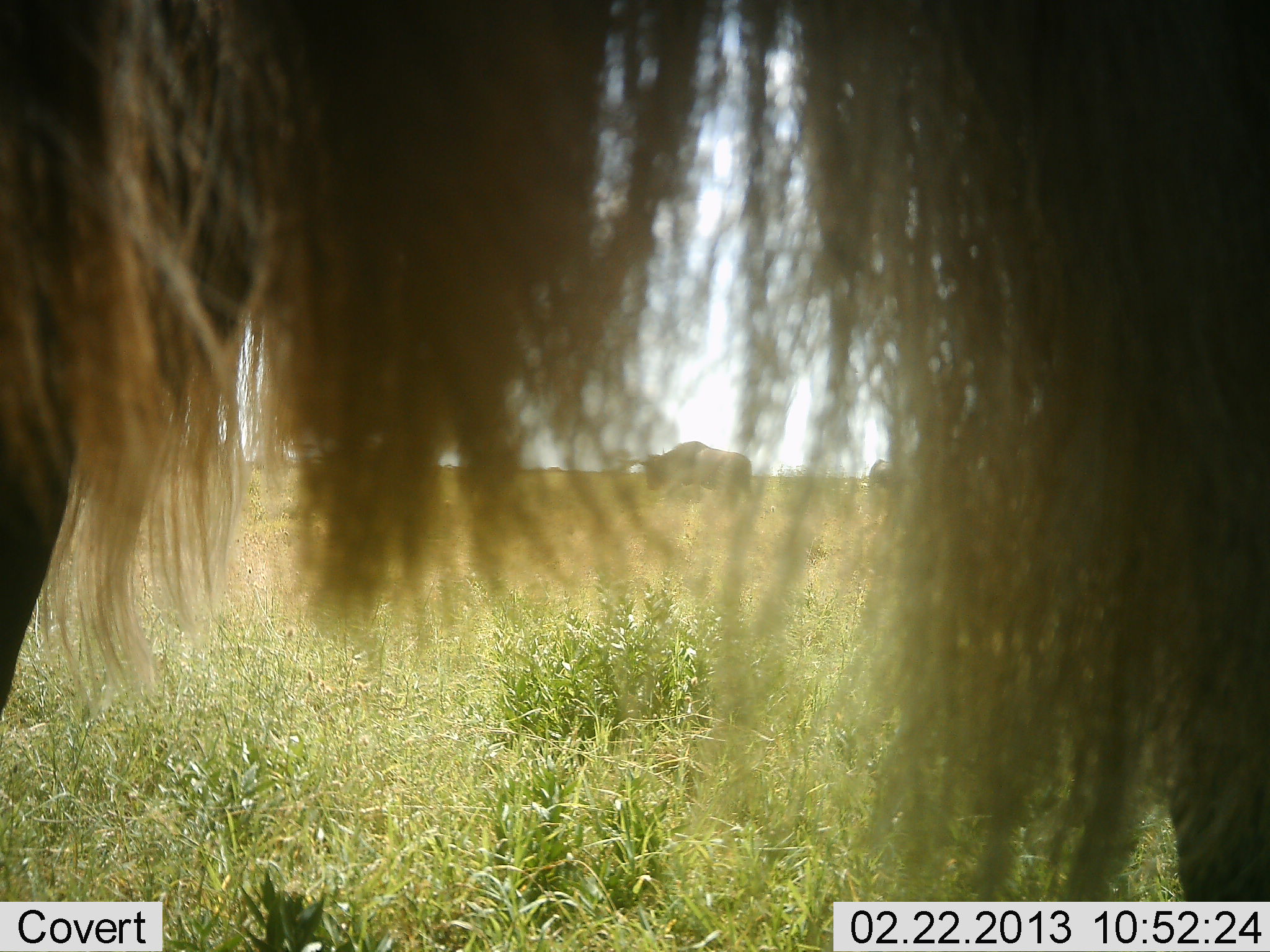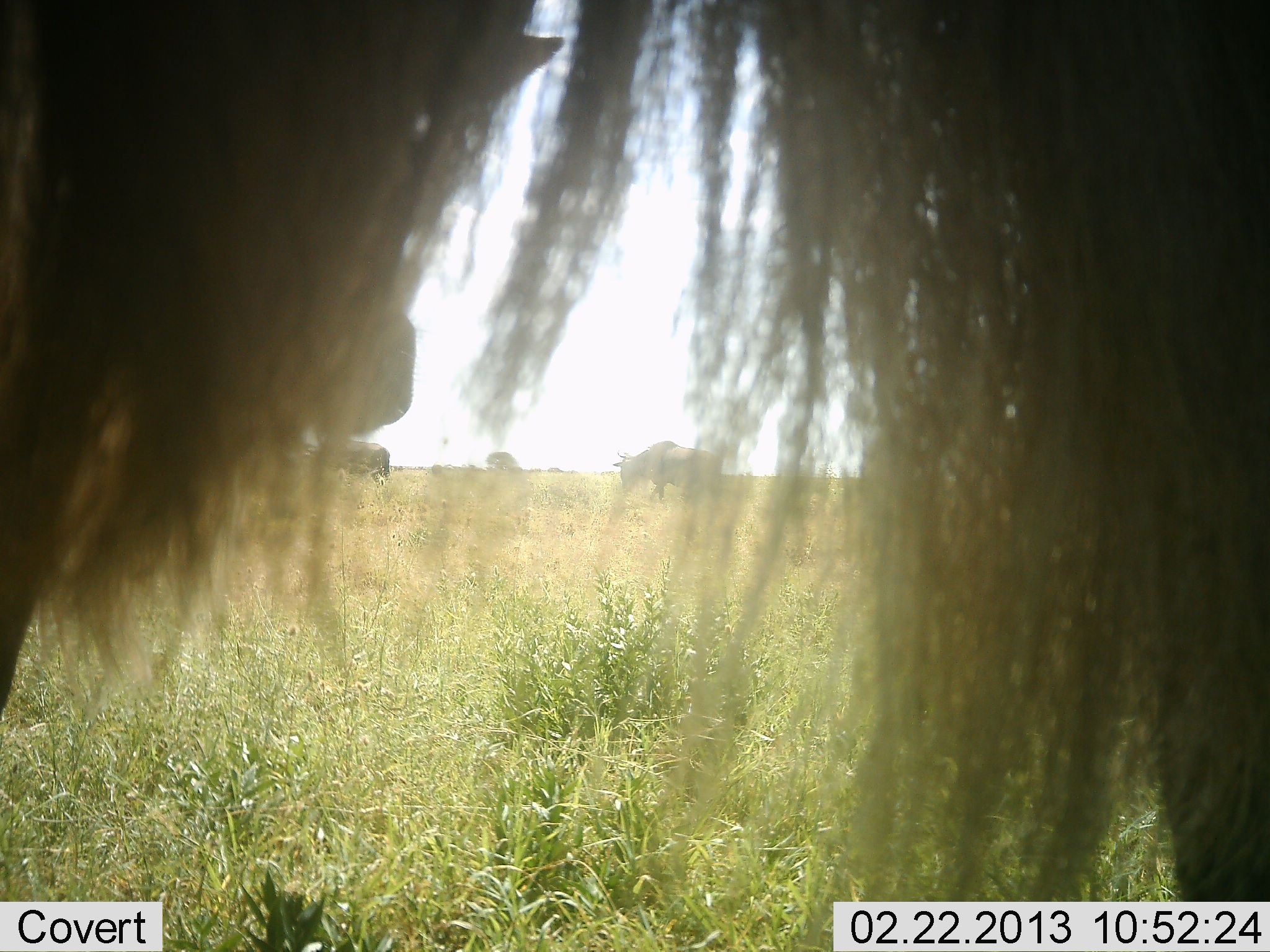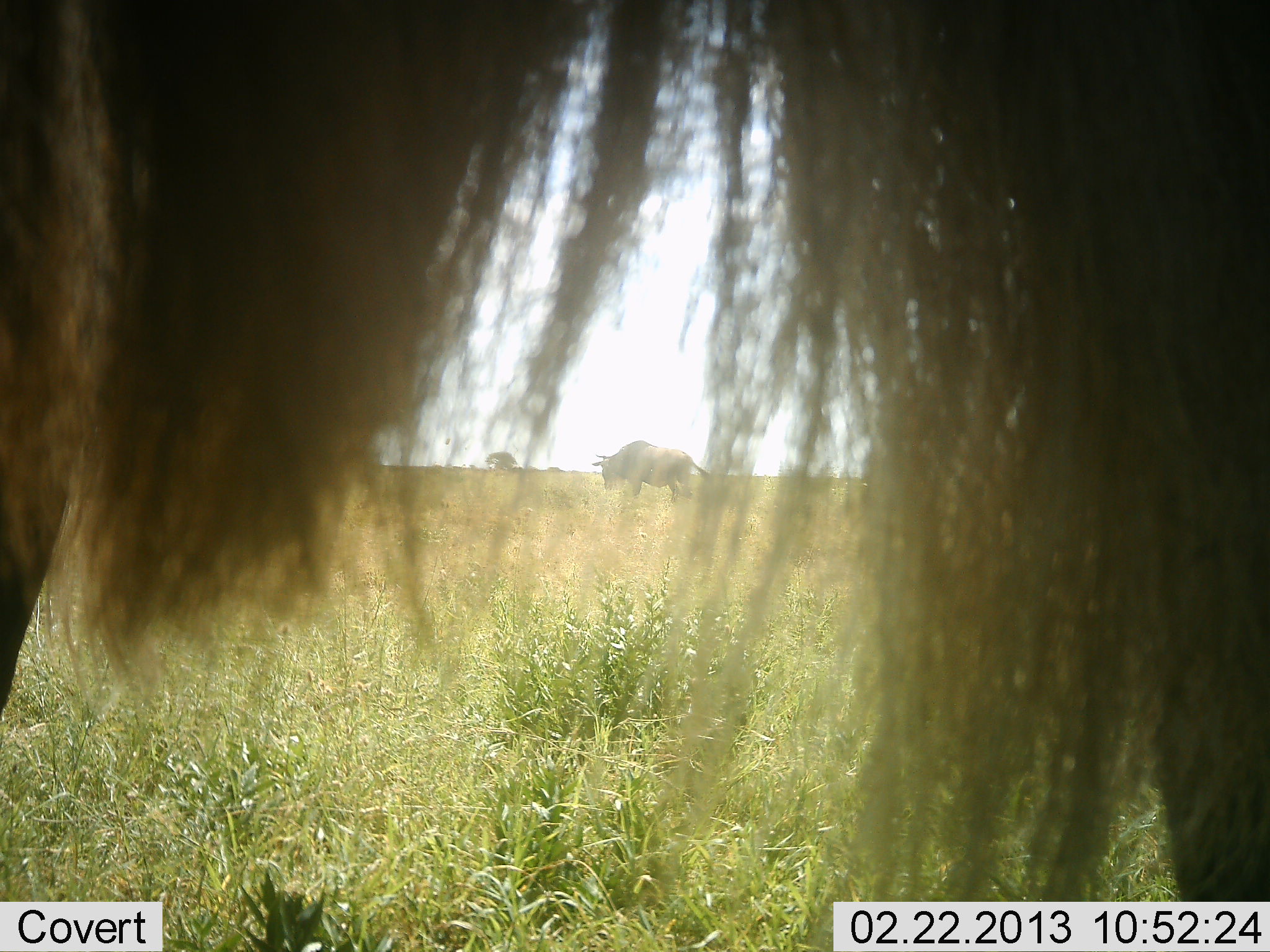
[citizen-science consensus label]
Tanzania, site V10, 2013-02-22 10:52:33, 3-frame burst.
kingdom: Animalia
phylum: Chordata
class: Mammalia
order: Artiodactyla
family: Bovidae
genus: Connochaetes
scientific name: Connochaetes taurinus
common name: blue wildebeest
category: wildebeest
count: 4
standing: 78%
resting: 4%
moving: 41%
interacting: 7%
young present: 0%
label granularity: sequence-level